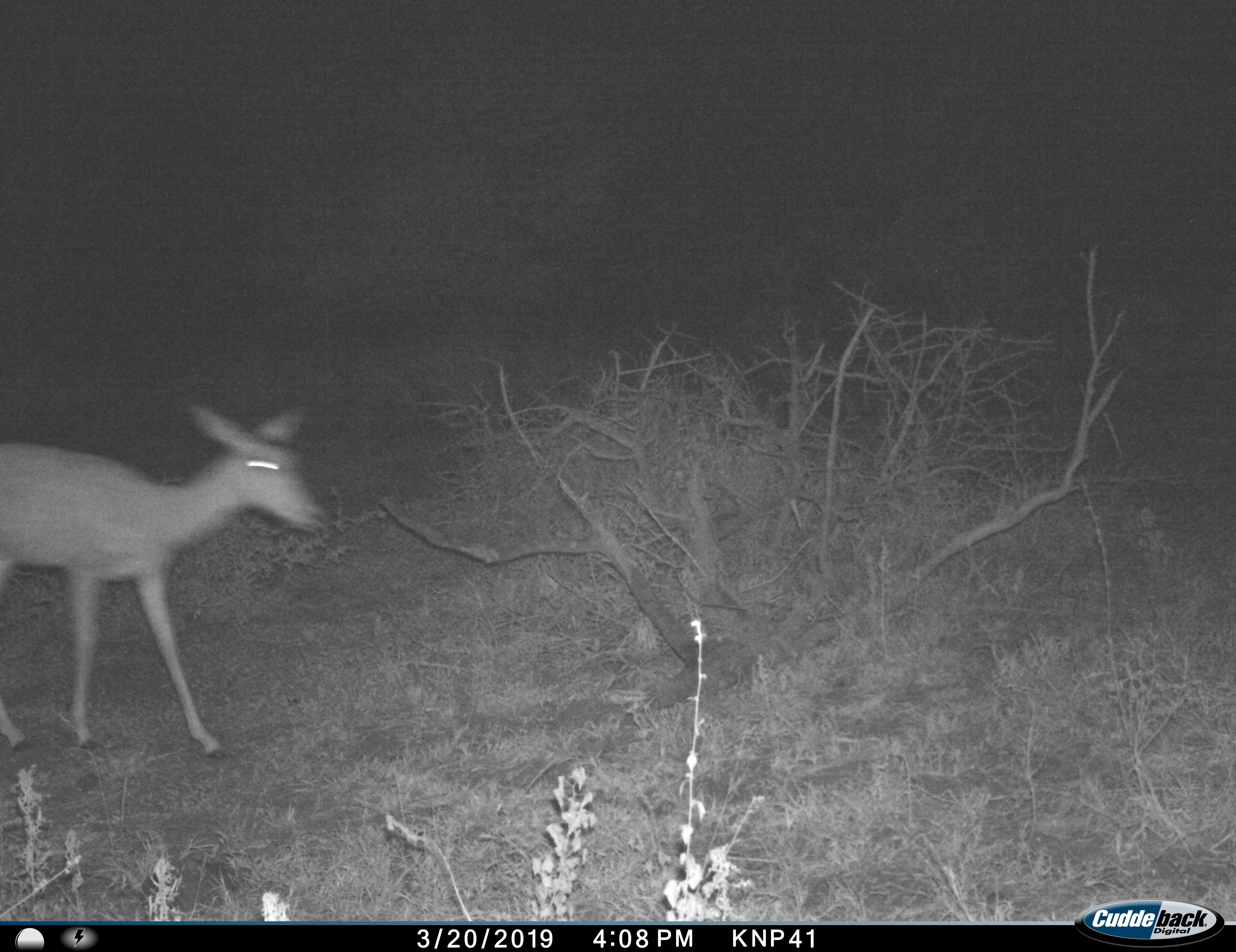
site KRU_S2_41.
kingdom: Animalia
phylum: Chordata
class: Mammalia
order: Artiodactyla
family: Bovidae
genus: Aepyceros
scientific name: Aepyceros melampus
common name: impala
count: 1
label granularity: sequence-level